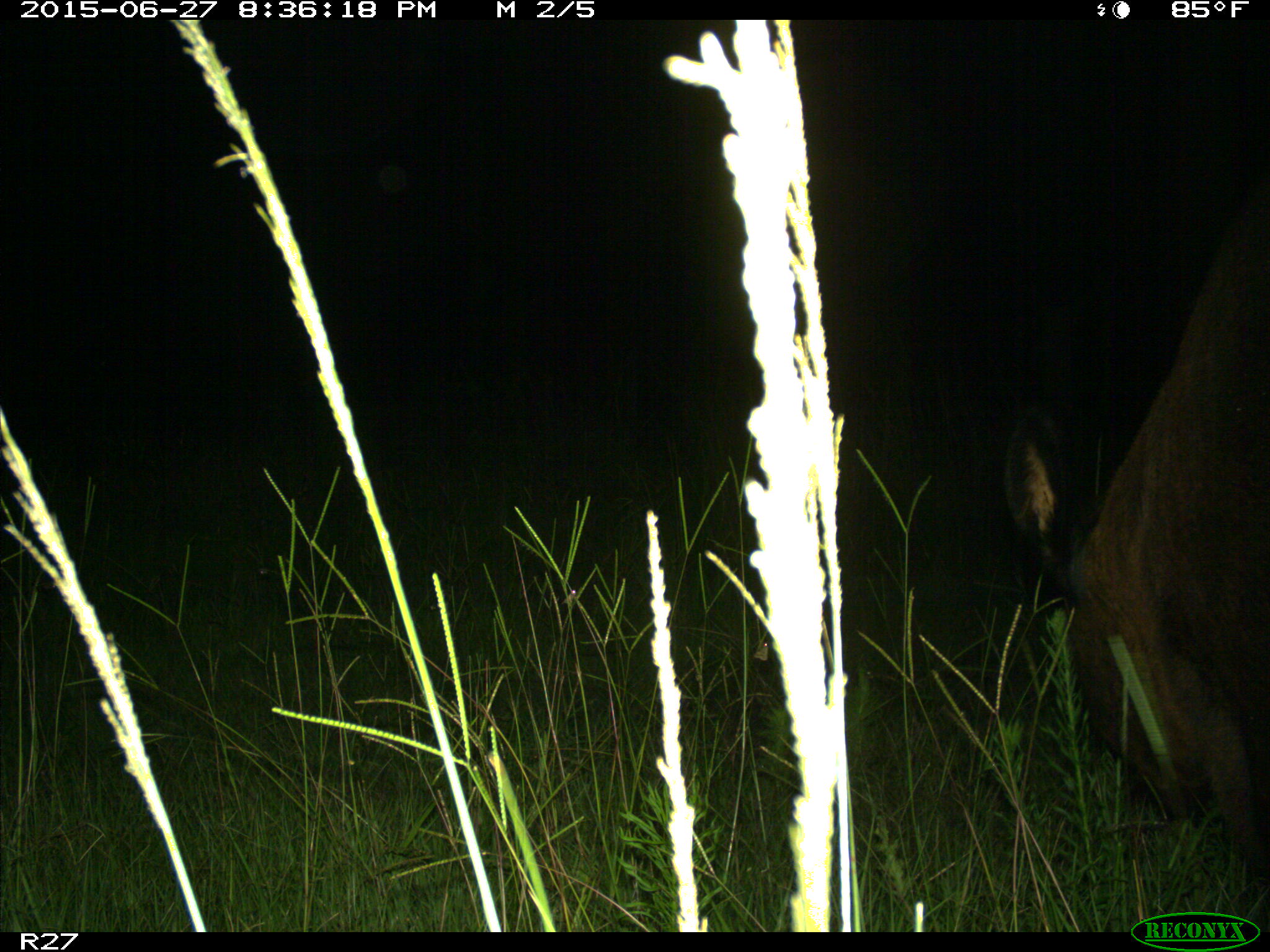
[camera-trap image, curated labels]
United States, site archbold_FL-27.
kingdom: Animalia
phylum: Chordata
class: Mammalia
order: Artiodactyla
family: Bovidae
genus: Bos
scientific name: Bos taurus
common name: domestic cow